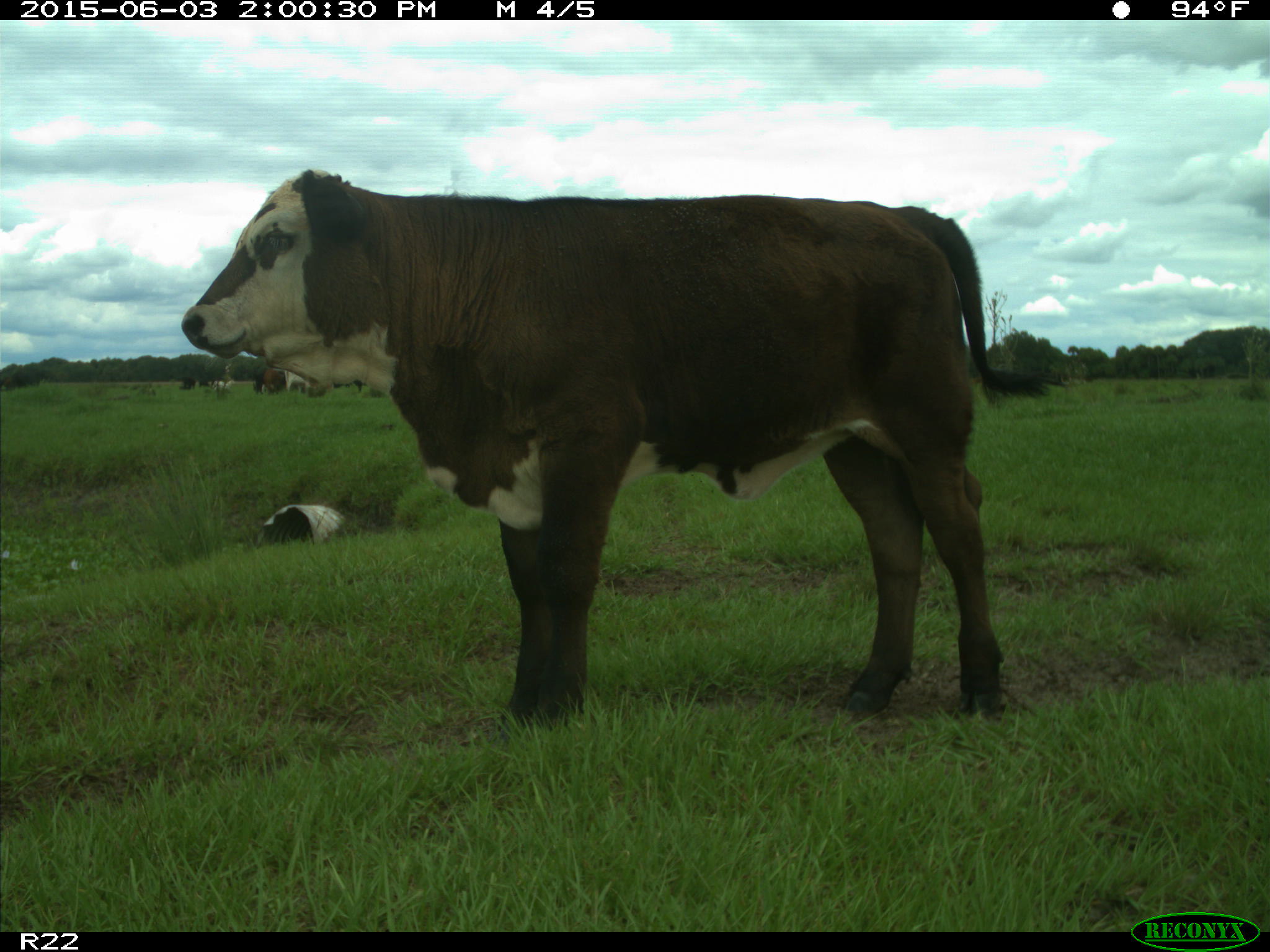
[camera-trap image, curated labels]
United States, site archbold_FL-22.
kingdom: Animalia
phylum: Chordata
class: Mammalia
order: Artiodactyla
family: Bovidae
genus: Bos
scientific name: Bos taurus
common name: domestic cow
Bos taurus (domestic cow).